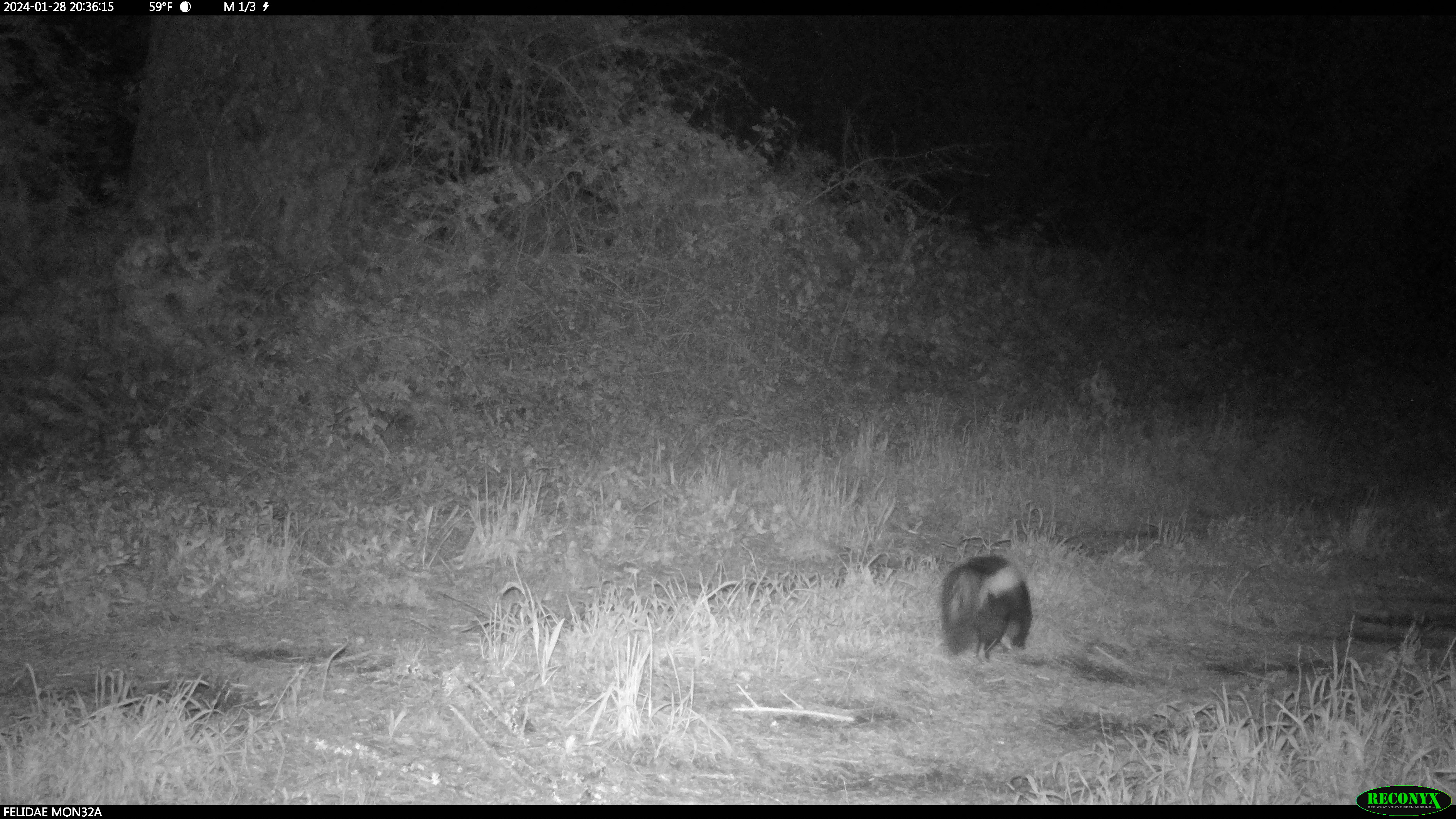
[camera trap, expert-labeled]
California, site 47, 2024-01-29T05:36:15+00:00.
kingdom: Animalia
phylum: Chordata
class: Mammalia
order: Carnivora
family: Mephitidae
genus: Mephitis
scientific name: Mephitis mephitis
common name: striped skunk